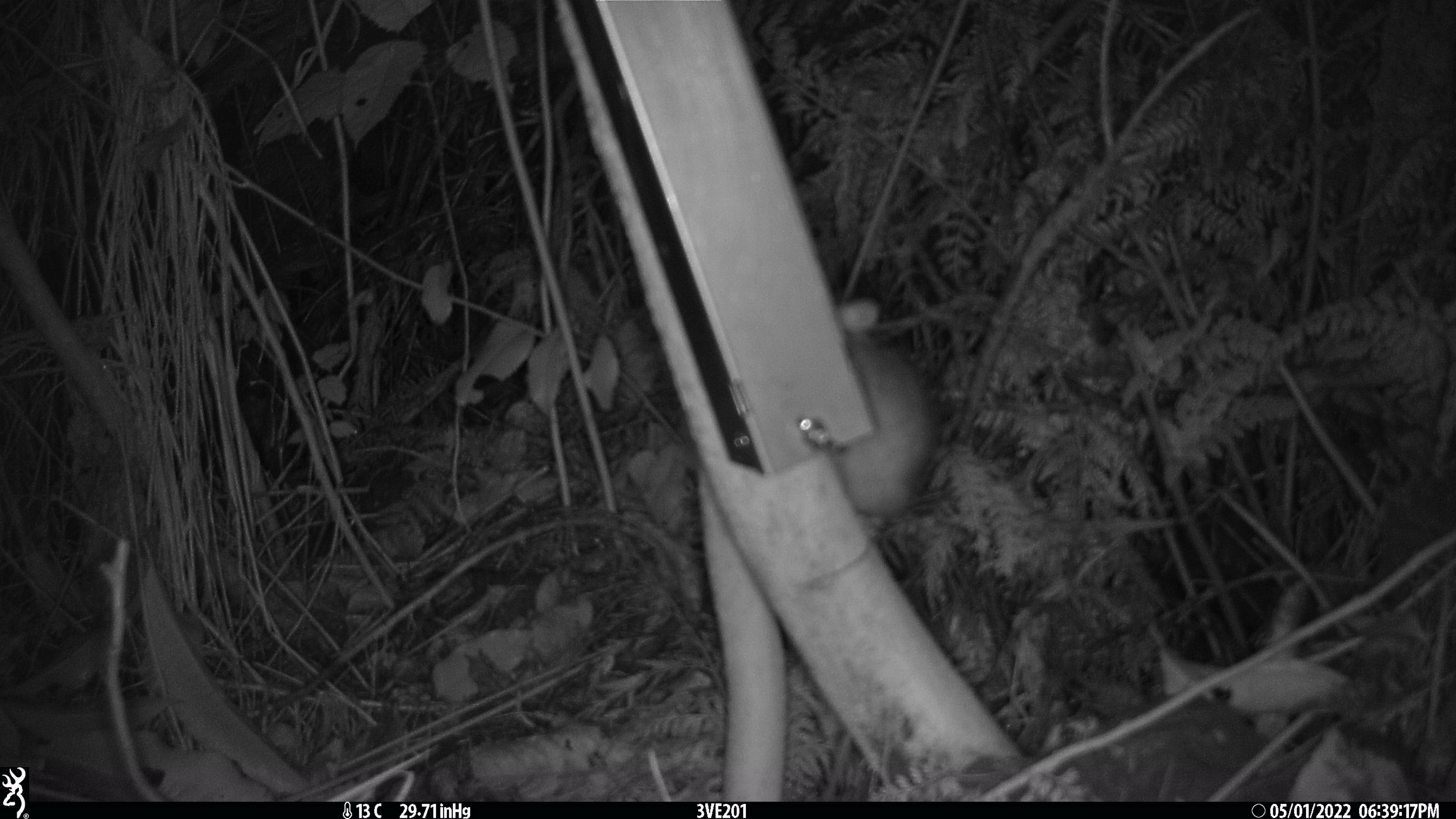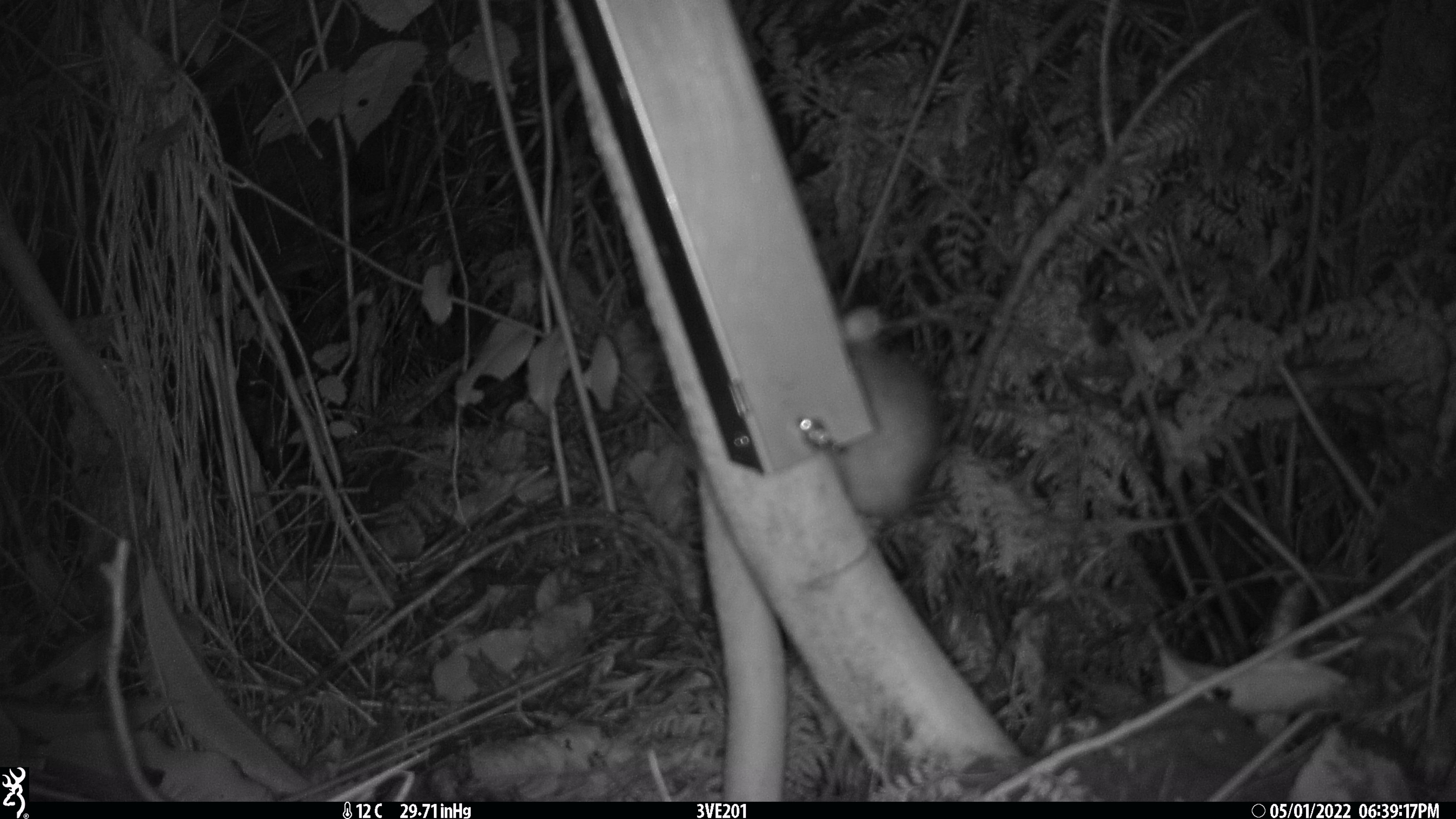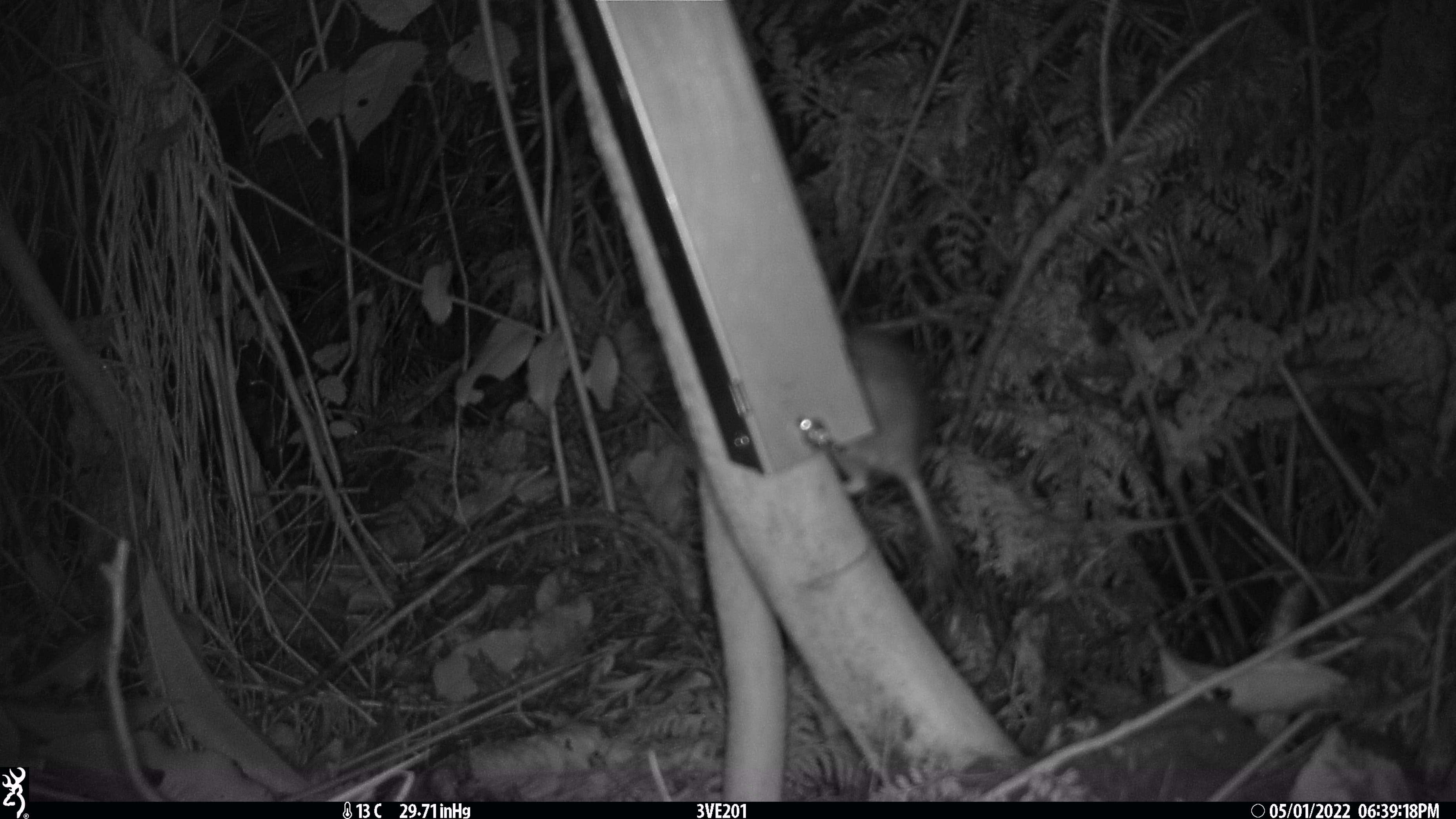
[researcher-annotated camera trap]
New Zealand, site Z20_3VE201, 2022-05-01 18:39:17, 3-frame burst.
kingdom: Animalia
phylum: Chordata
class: Mammalia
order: Rodentia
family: Muridae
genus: Rattus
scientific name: Rattus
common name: rat